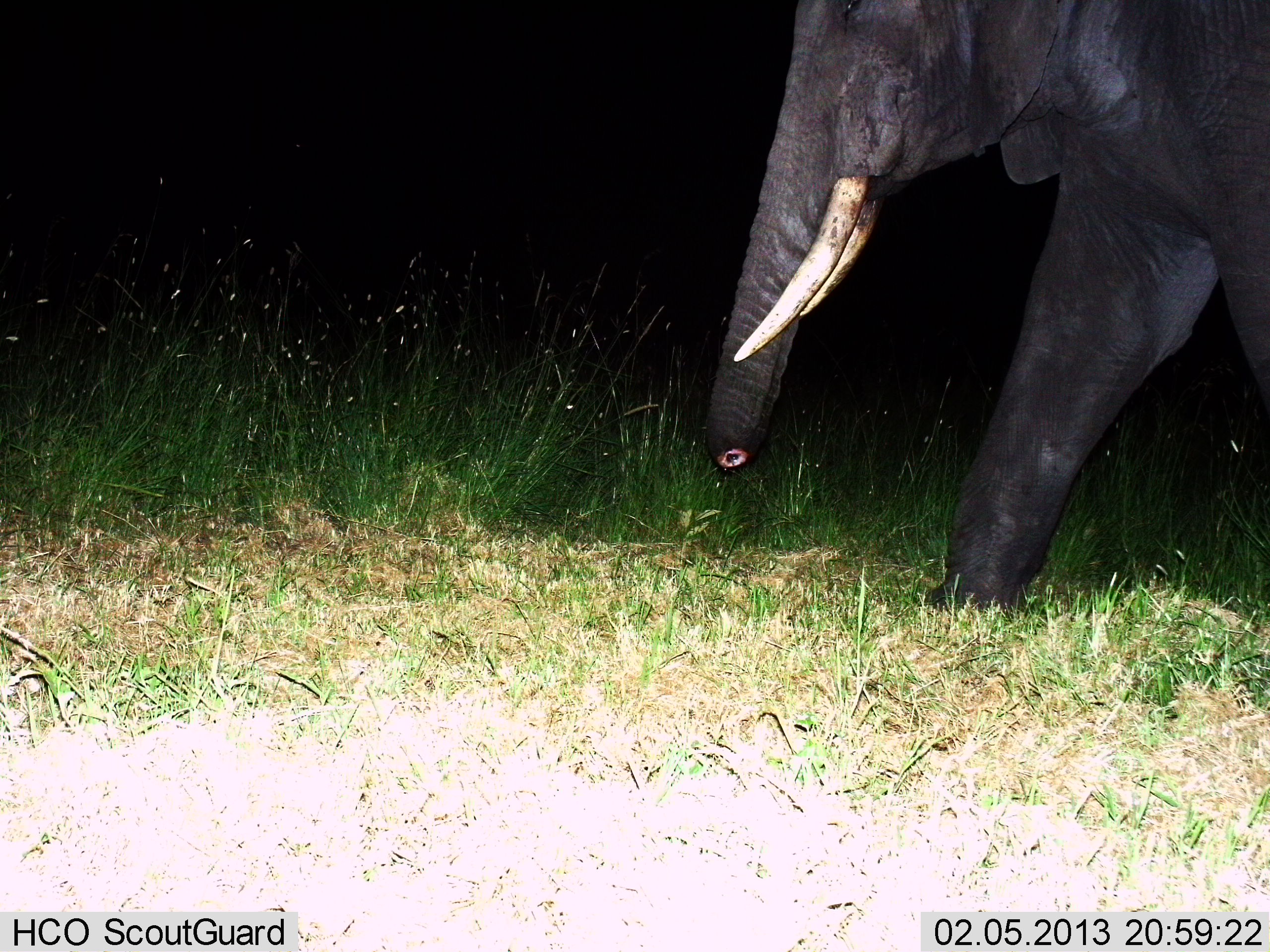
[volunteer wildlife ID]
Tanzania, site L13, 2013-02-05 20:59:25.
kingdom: Animalia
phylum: Chordata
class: Mammalia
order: Proboscidea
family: Elephantidae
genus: Loxodonta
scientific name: Loxodonta africana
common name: african bush elephant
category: elephant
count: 1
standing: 26%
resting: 5%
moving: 79%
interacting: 0%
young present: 0%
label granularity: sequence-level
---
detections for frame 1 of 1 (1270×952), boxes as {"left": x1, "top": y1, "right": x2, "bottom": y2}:
animal: {"left": 703, "top": 0, "right": 1270, "bottom": 606}